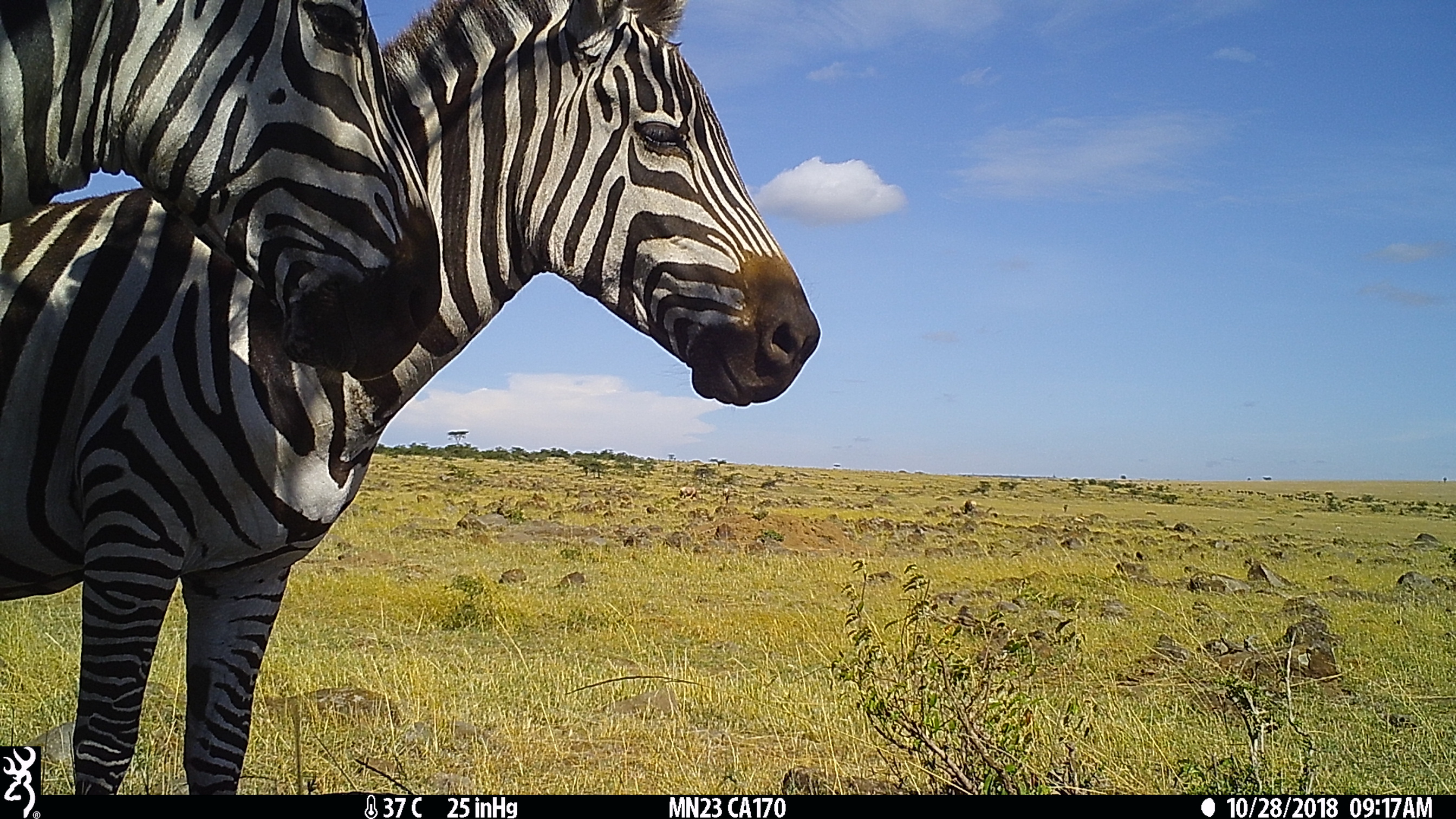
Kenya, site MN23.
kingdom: Animalia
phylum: Chordata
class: Mammalia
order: Perissodactyla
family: Equidae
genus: Equus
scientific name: Equus quagga burchellii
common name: burchell's zebra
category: zebra